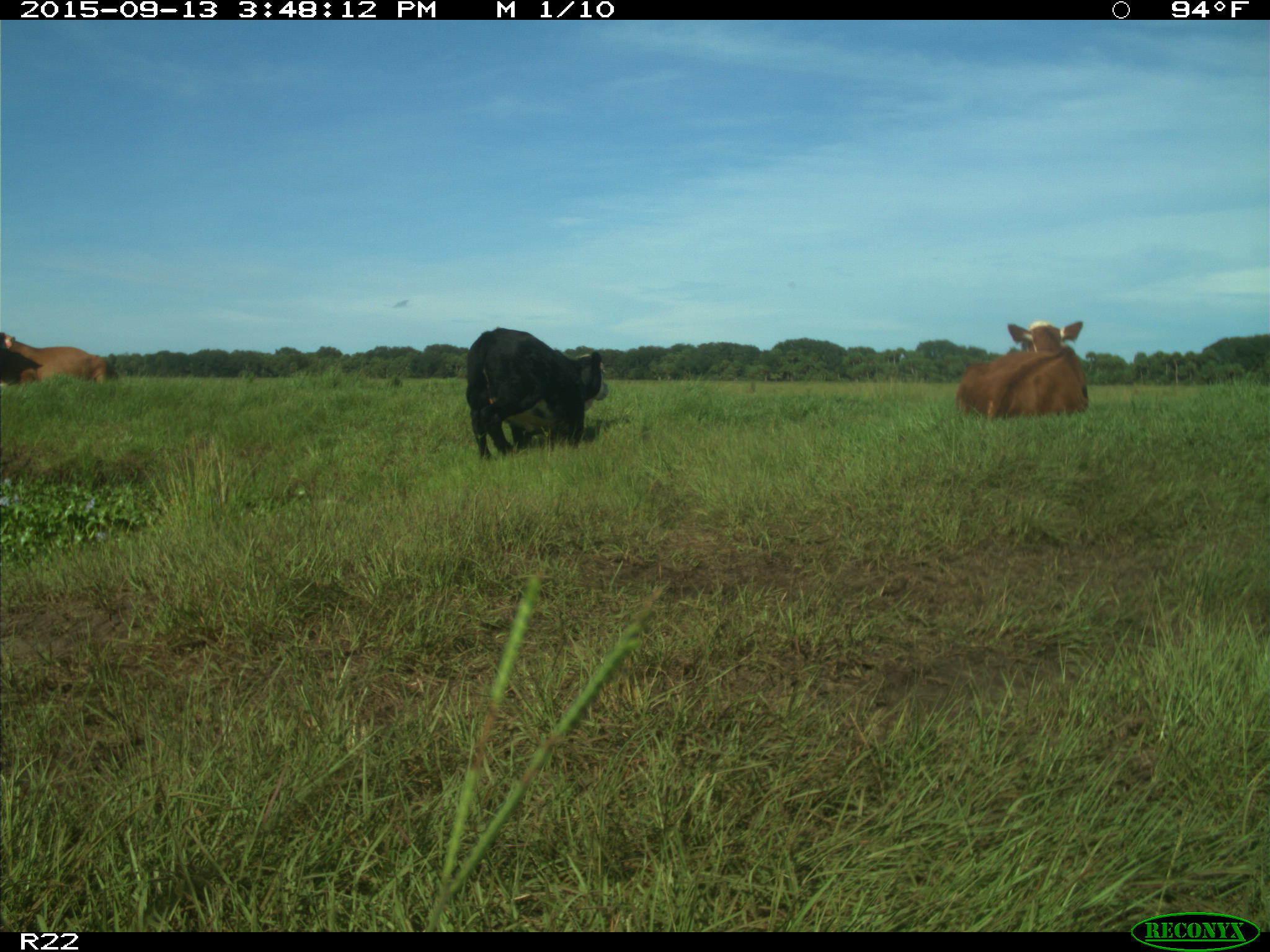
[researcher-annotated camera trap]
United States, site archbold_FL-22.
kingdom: Animalia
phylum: Chordata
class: Mammalia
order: Artiodactyla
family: Bovidae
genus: Bos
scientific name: Bos taurus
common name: domestic cow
Bos taurus (domestic cow).